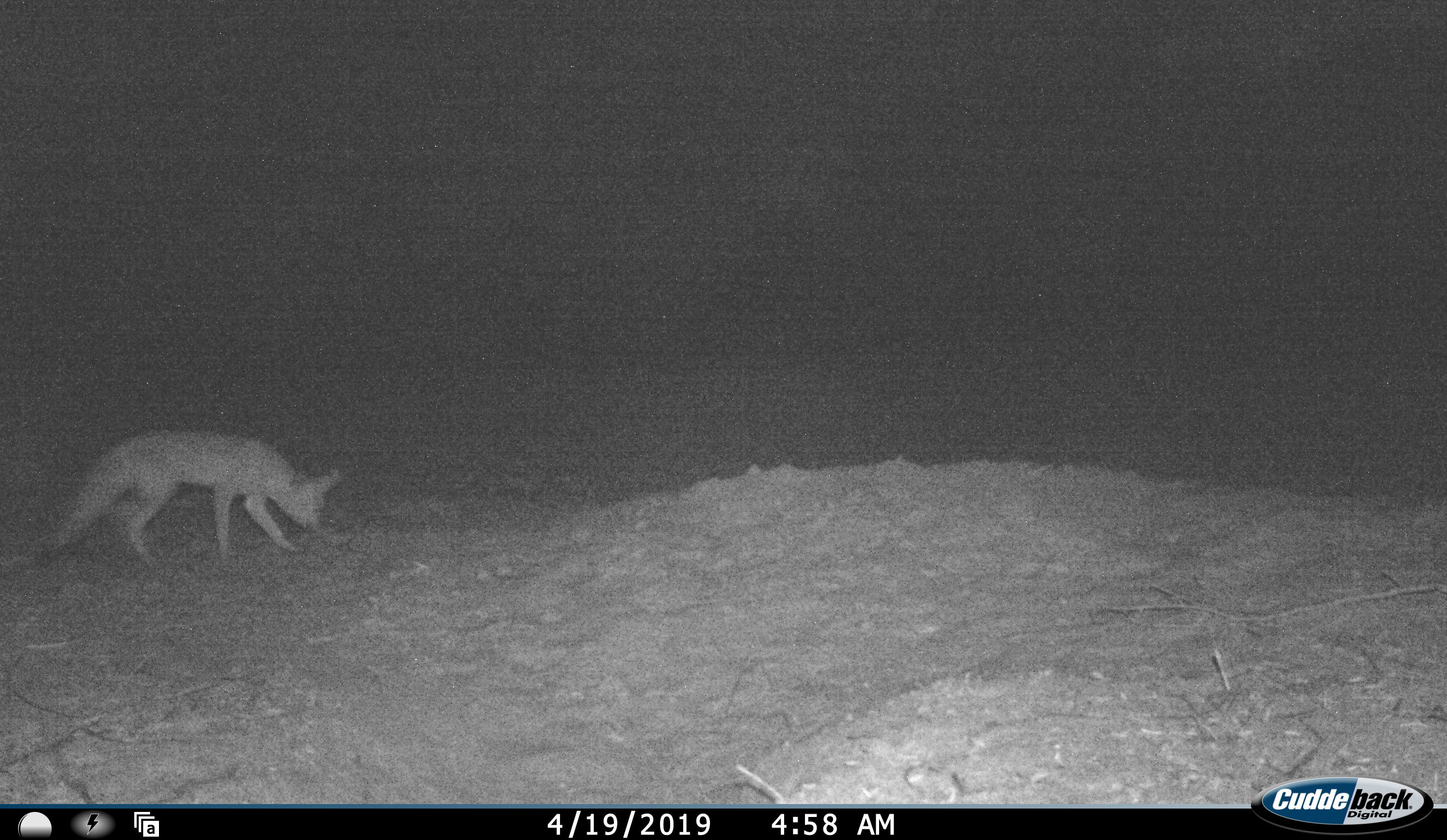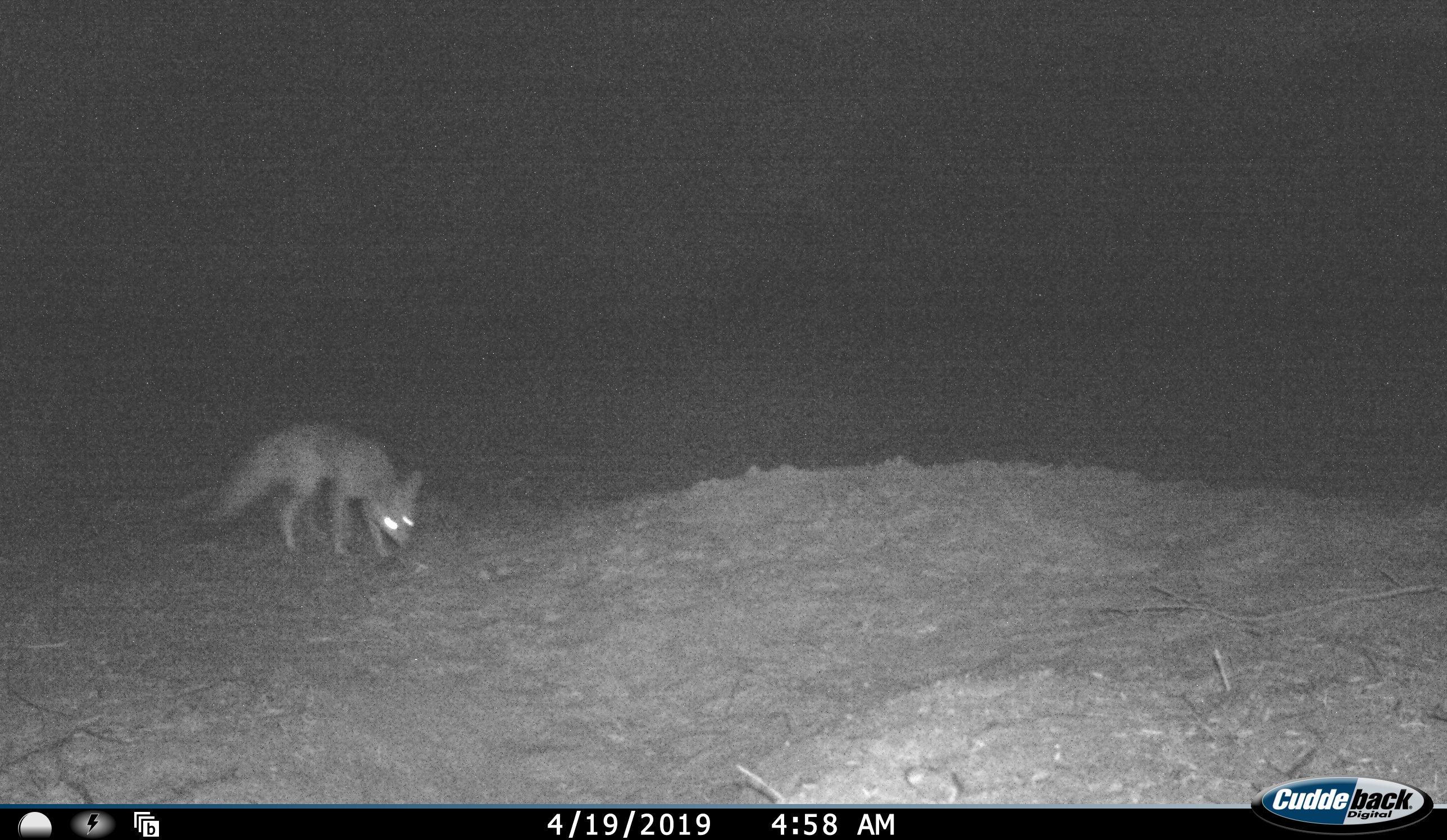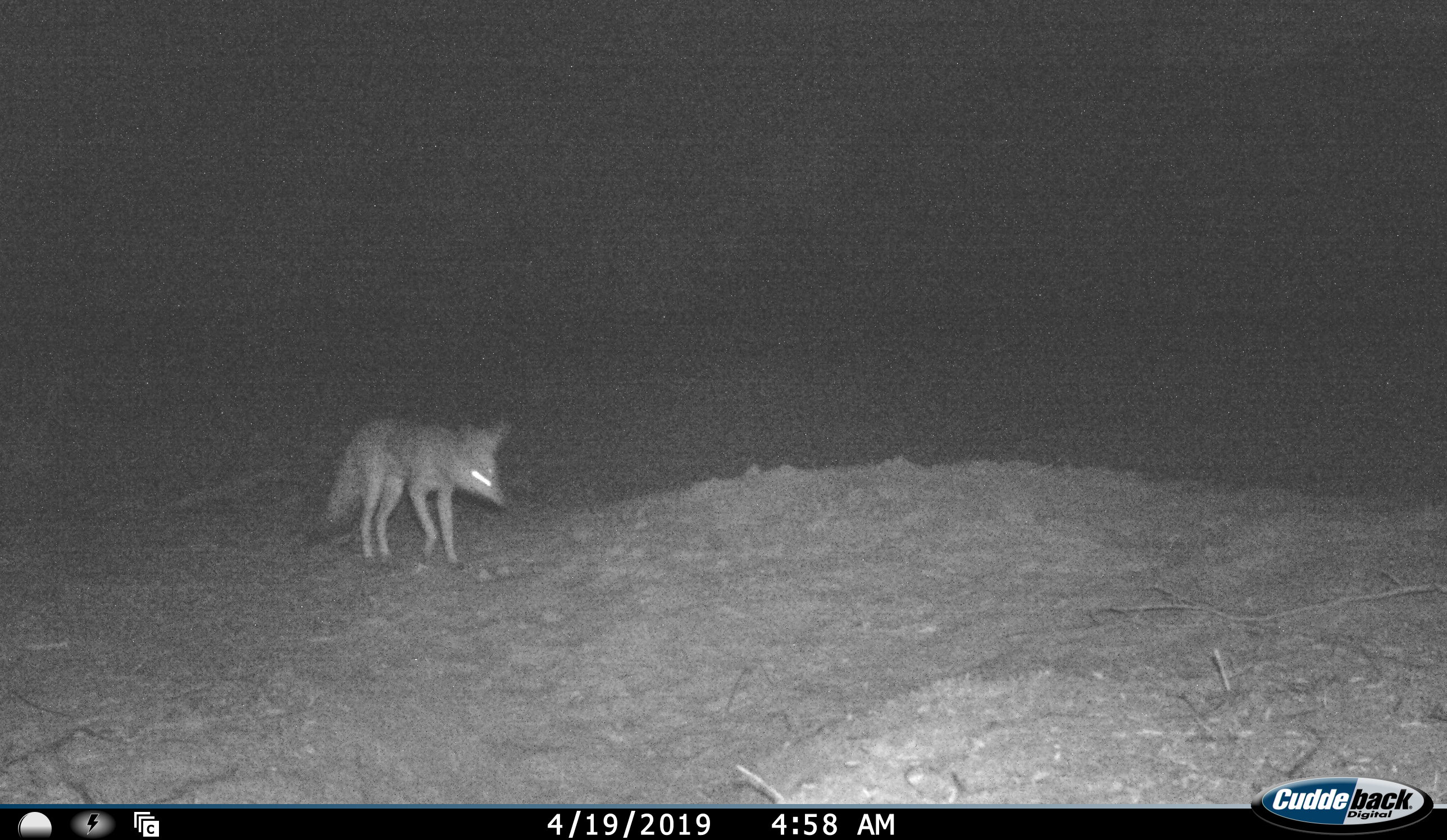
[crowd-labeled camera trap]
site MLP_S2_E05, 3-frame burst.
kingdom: Animalia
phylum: Chordata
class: Mammalia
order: Carnivora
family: Canidae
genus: Vulpes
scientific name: Vulpes chama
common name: cape fox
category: foxcape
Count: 1.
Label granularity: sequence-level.